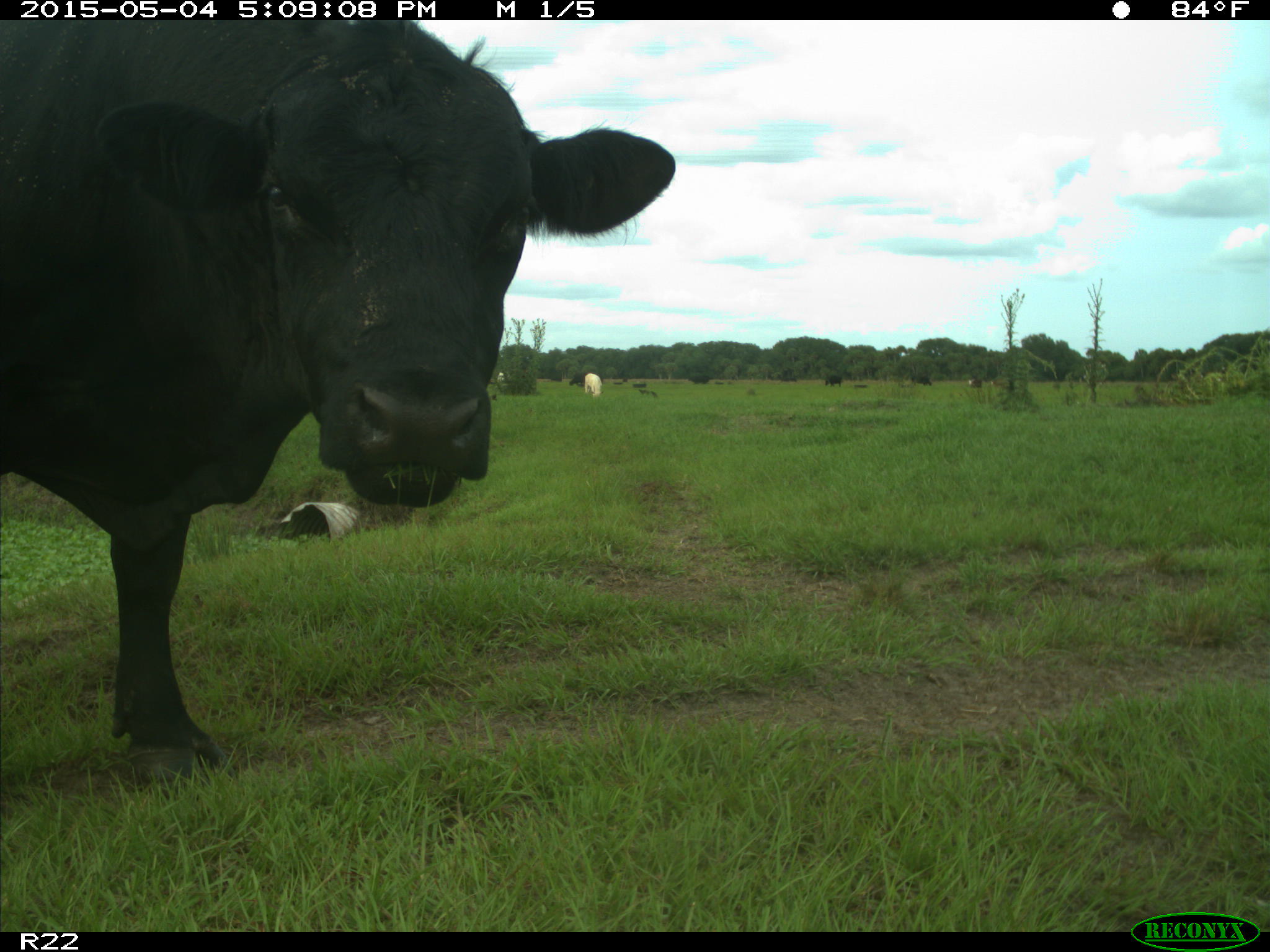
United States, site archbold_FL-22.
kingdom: Animalia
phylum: Chordata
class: Mammalia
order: Artiodactyla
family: Bovidae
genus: Bos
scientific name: Bos taurus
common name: domestic cow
Bos taurus (domestic cow).